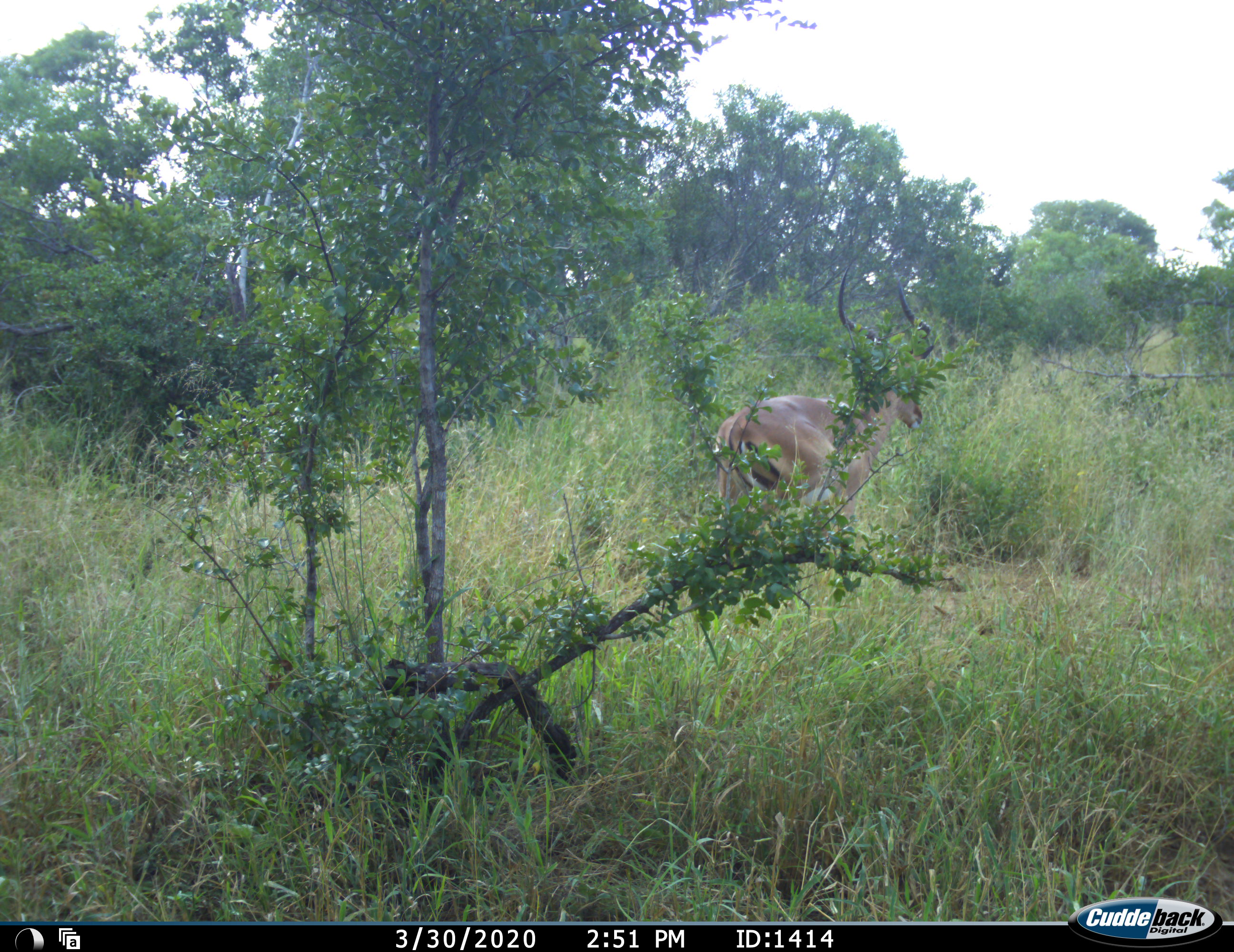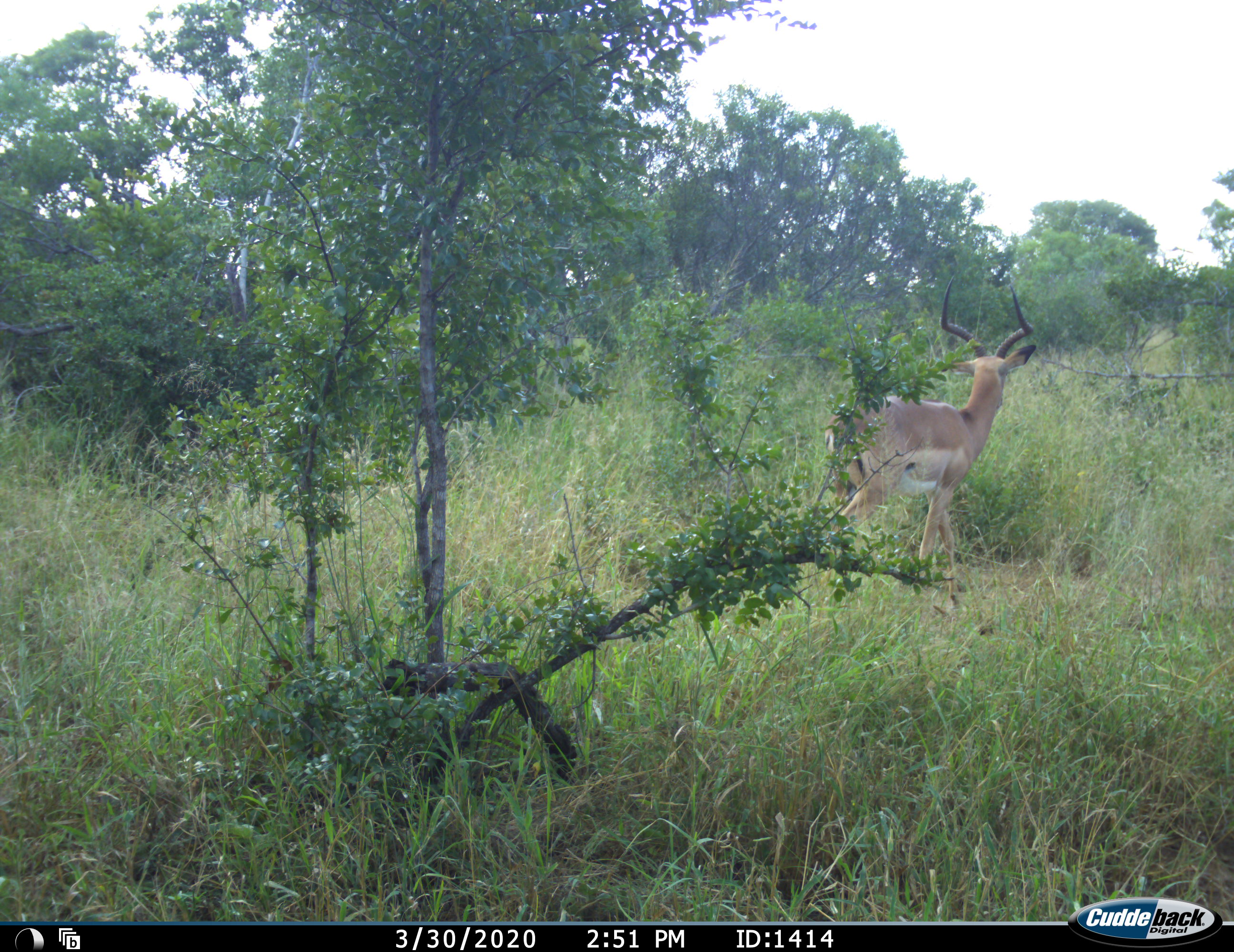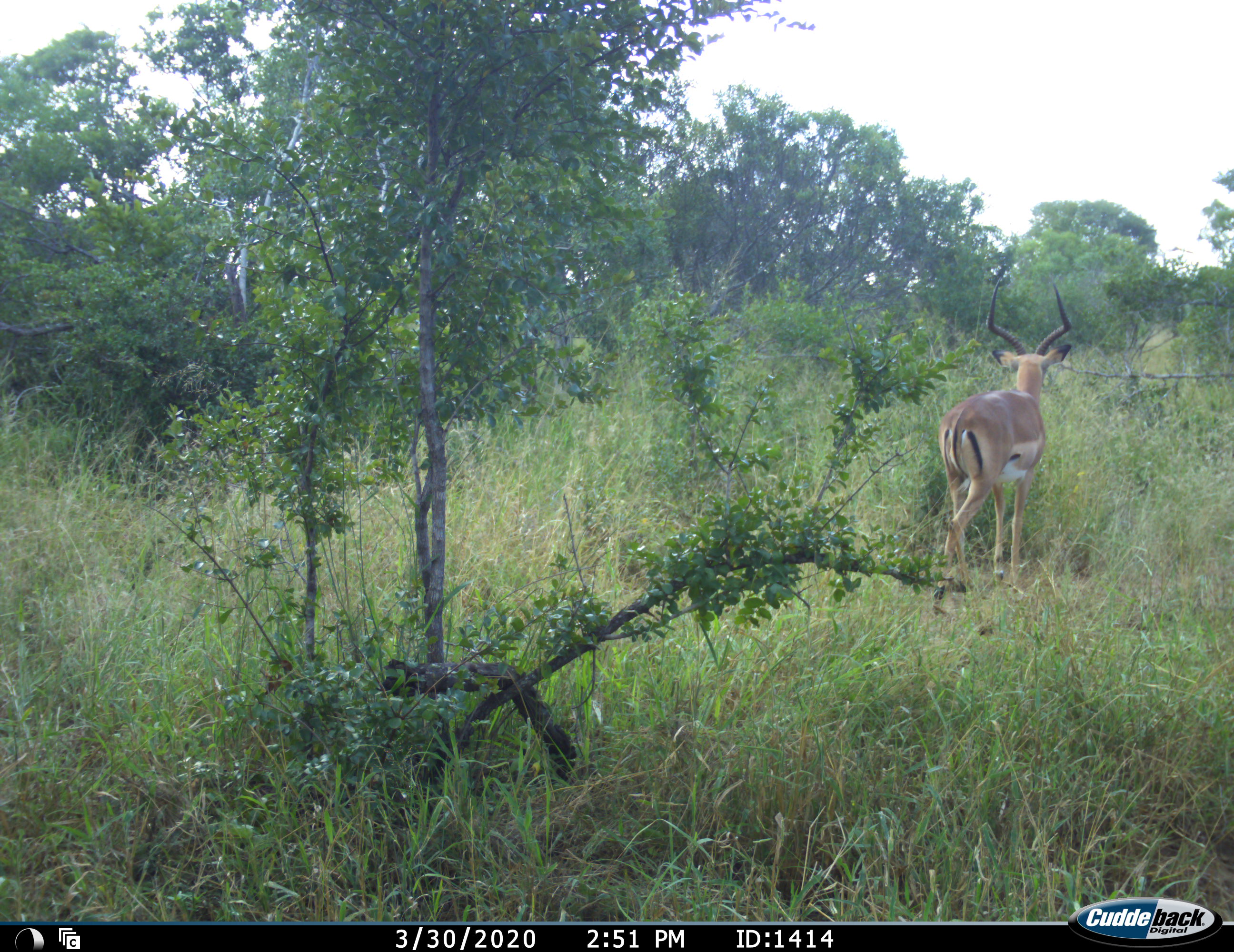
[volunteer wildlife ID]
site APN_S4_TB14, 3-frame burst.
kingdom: Animalia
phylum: Chordata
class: Mammalia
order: Artiodactyla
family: Bovidae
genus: Aepyceros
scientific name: Aepyceros melampus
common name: impala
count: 1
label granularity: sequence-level